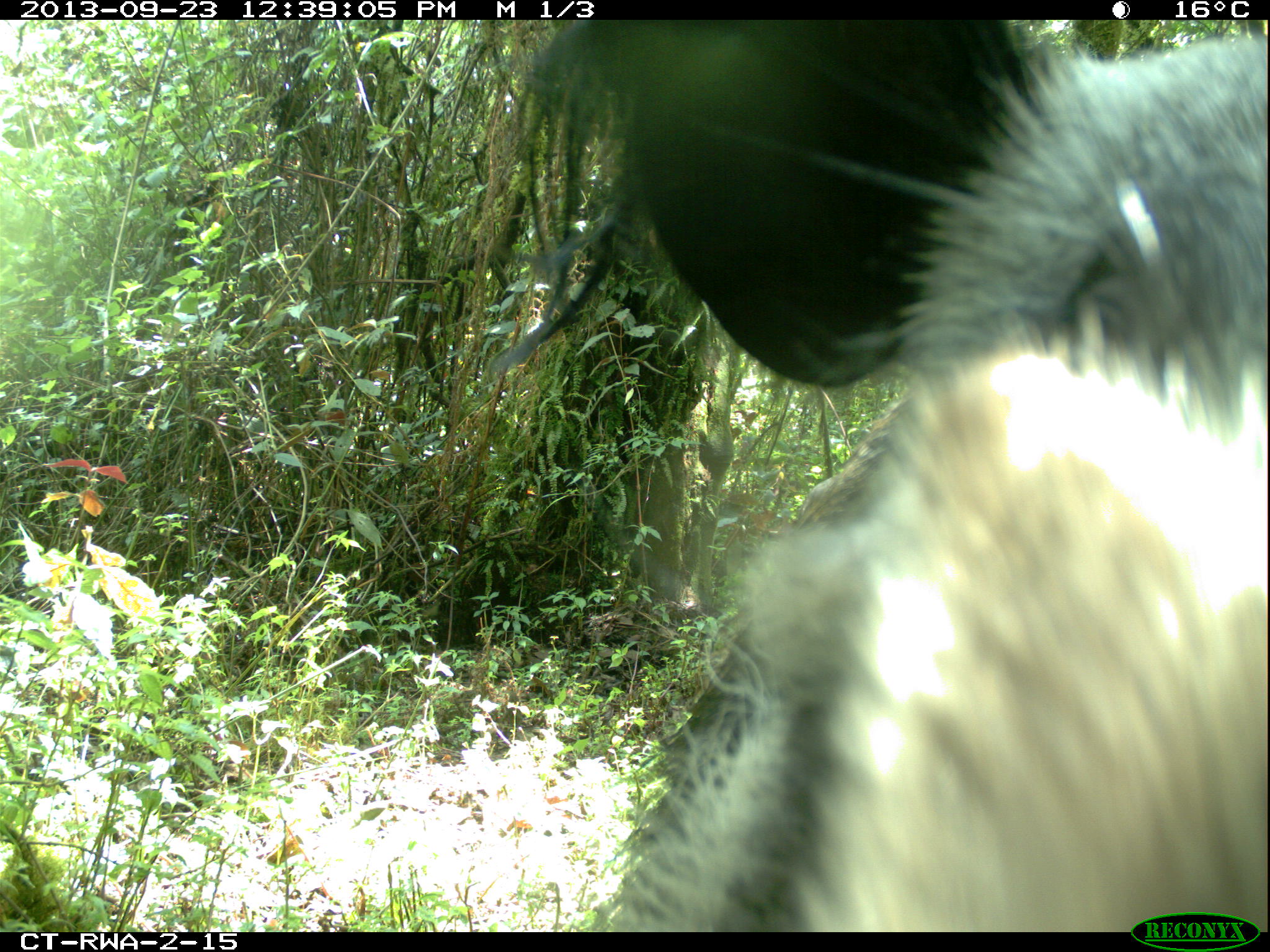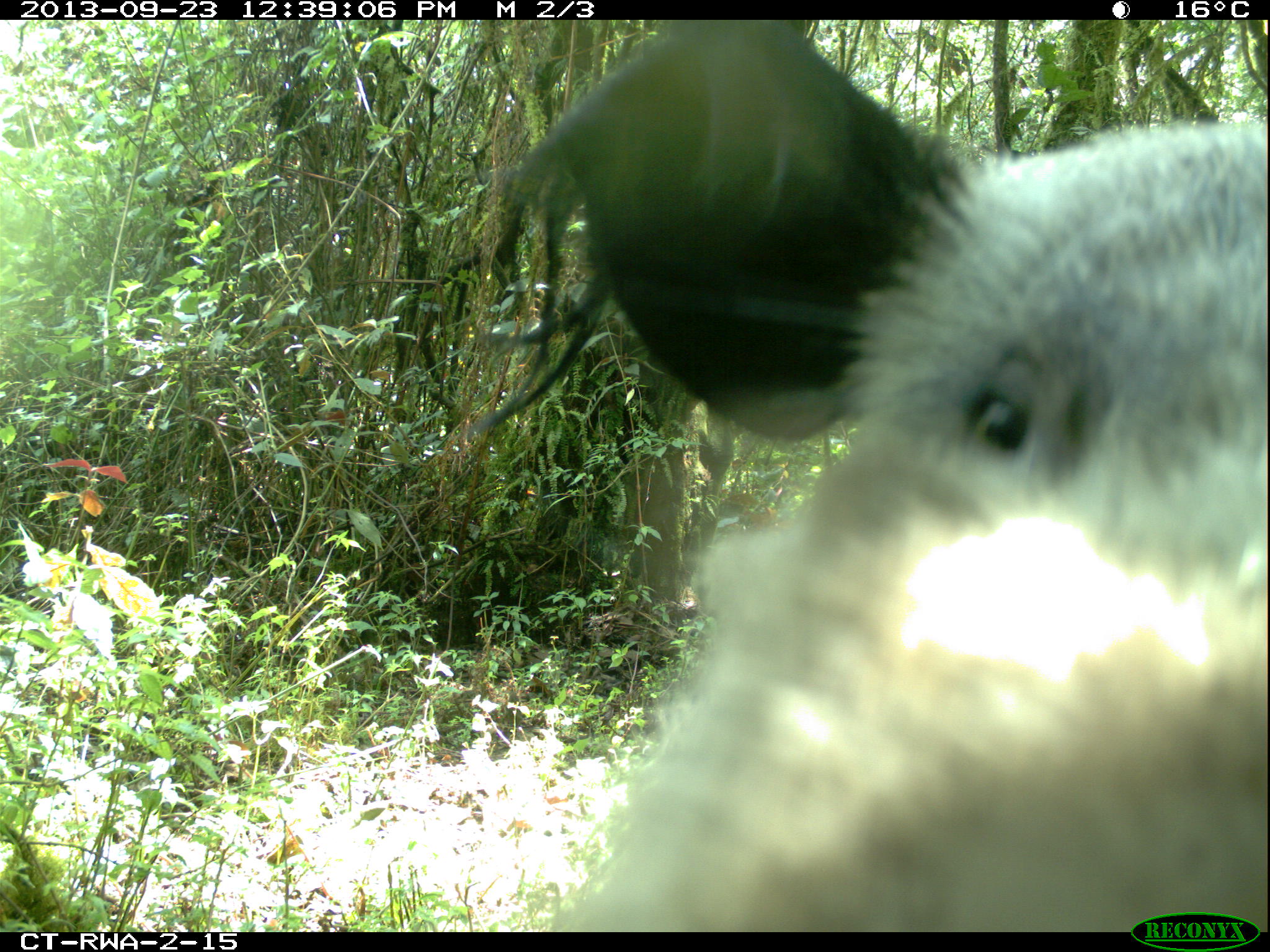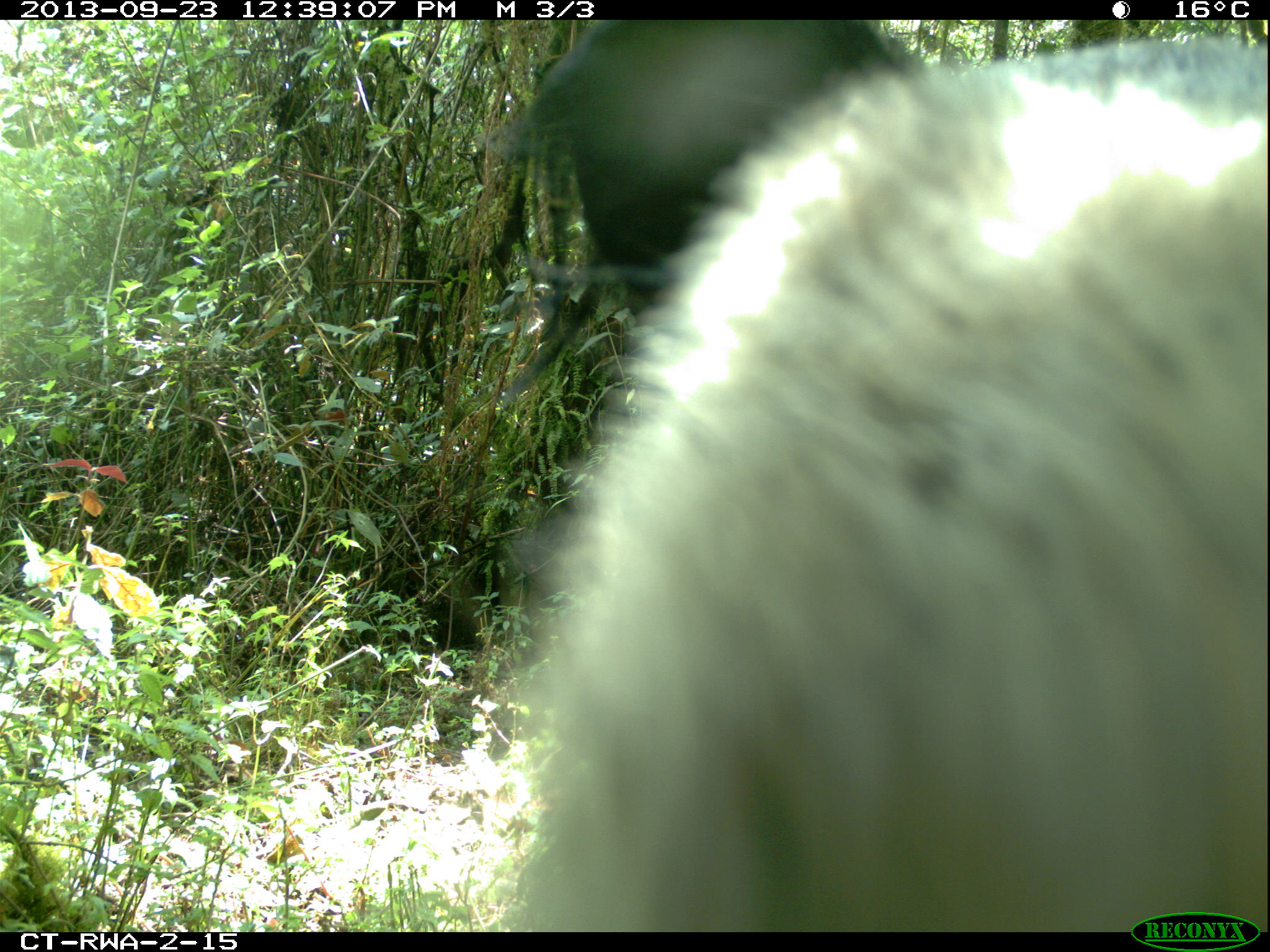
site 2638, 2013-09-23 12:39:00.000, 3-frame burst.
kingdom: Animalia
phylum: Chordata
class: Mammalia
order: Artiodactyla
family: Suidae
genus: Potamochoerus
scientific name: Potamochoerus larvatus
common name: bushpig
Potamochoerus larvatus (bushpig), count 2.